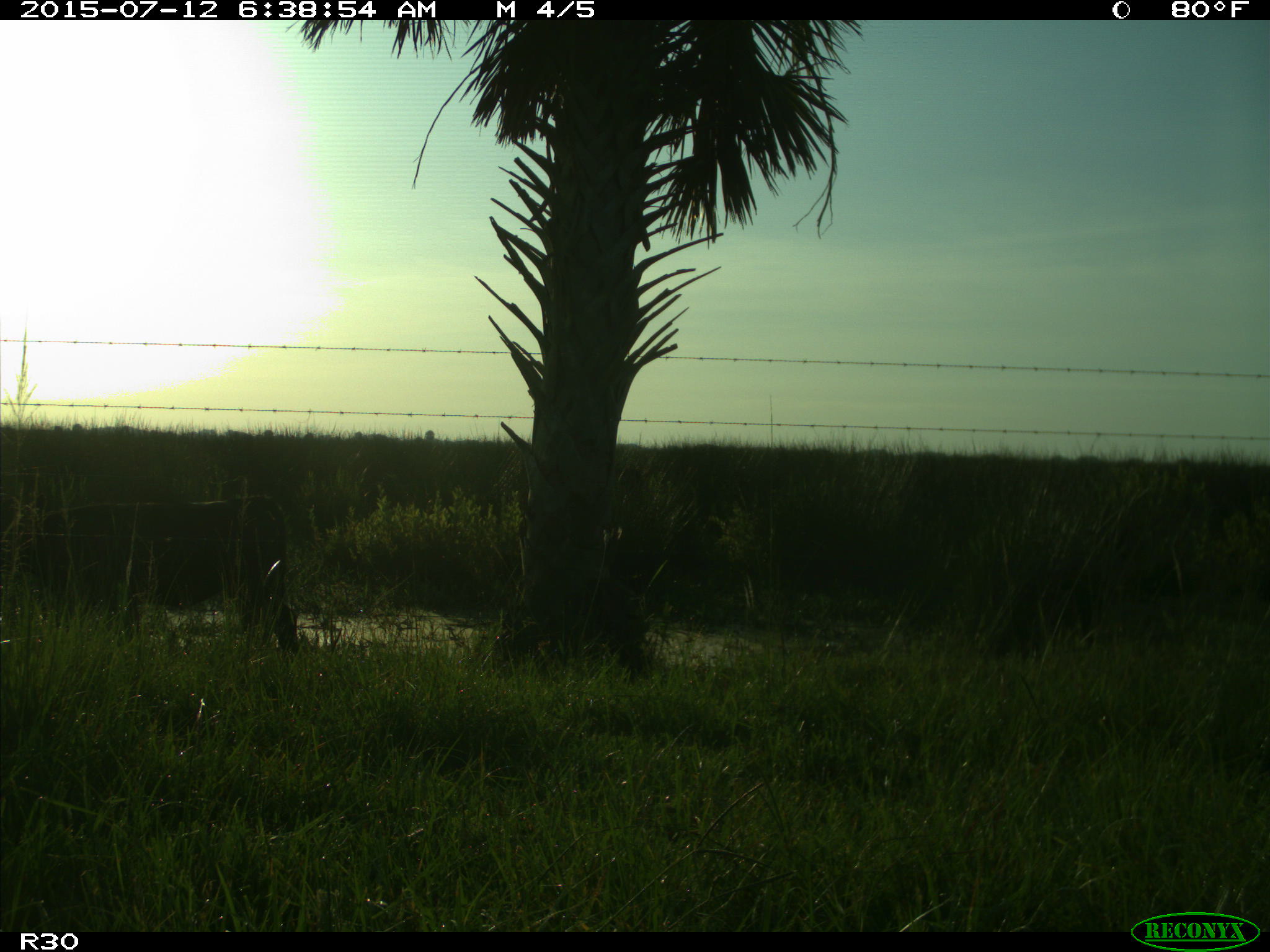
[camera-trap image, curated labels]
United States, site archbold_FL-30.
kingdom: Animalia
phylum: Chordata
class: Mammalia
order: Artiodactyla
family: Bovidae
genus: Bos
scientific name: Bos taurus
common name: domestic cow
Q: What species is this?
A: Bos taurus (domestic cow).